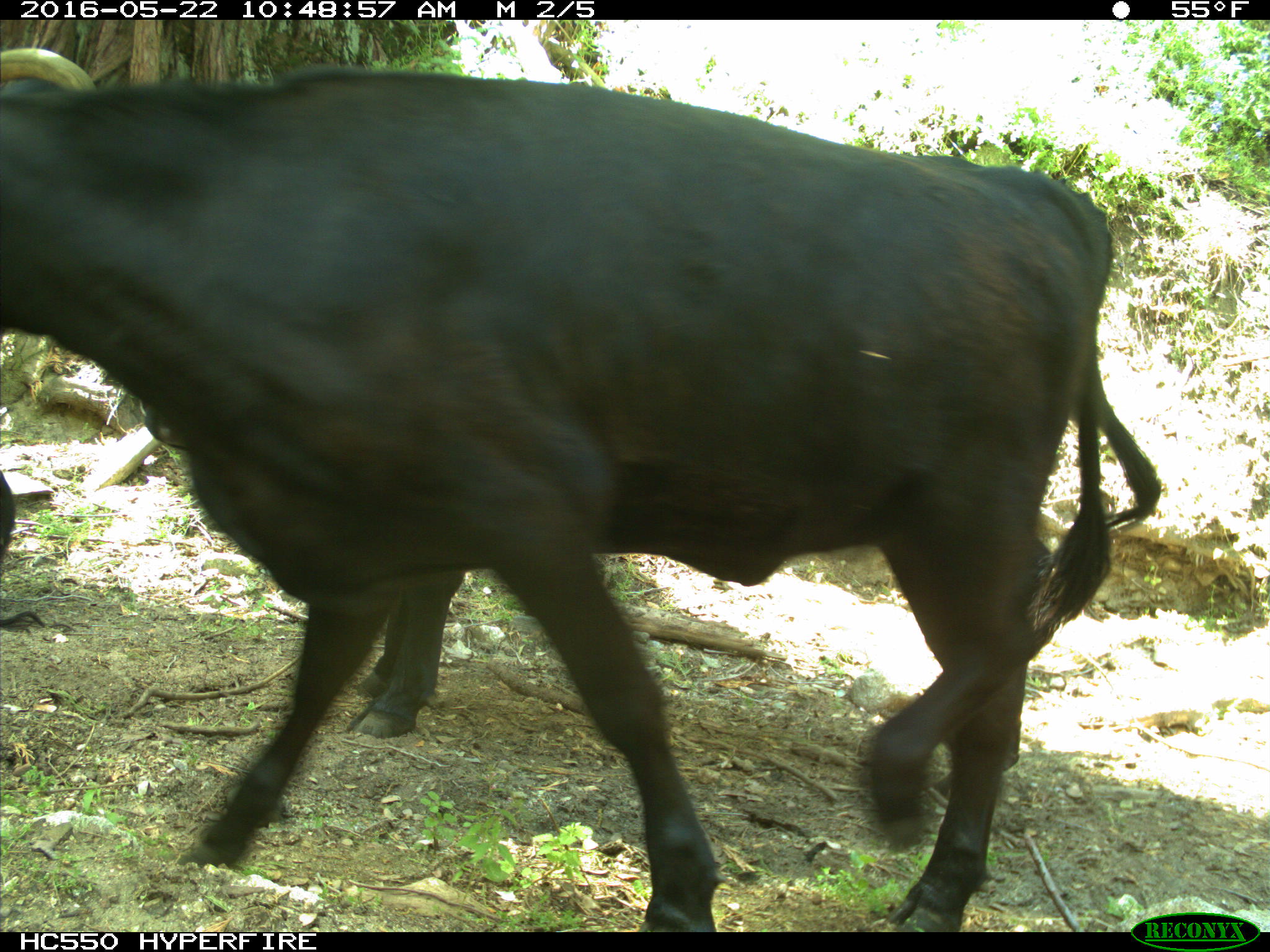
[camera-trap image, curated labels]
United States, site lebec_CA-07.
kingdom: Animalia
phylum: Chordata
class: Mammalia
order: Artiodactyla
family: Bovidae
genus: Bos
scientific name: Bos taurus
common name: domestic cow